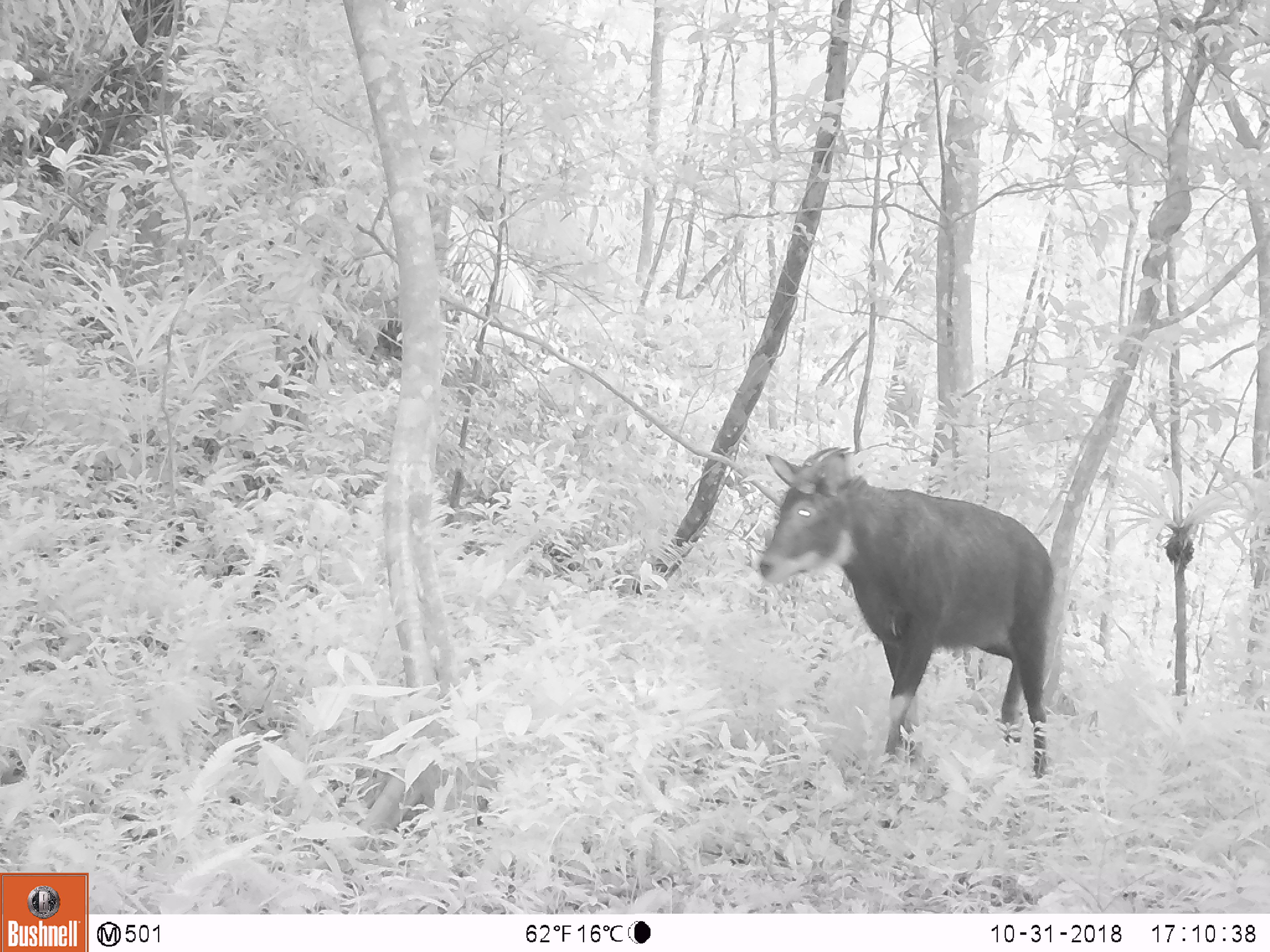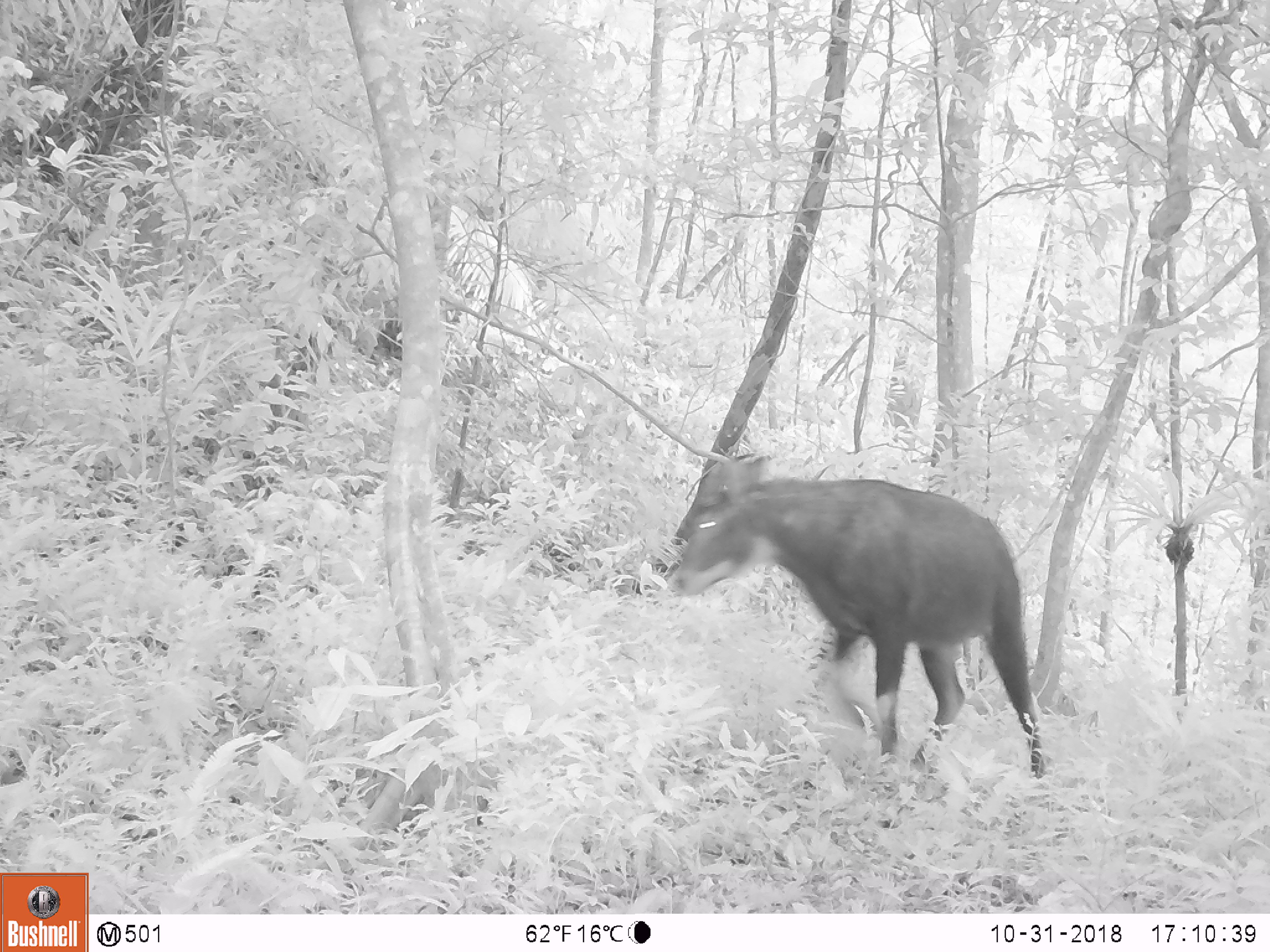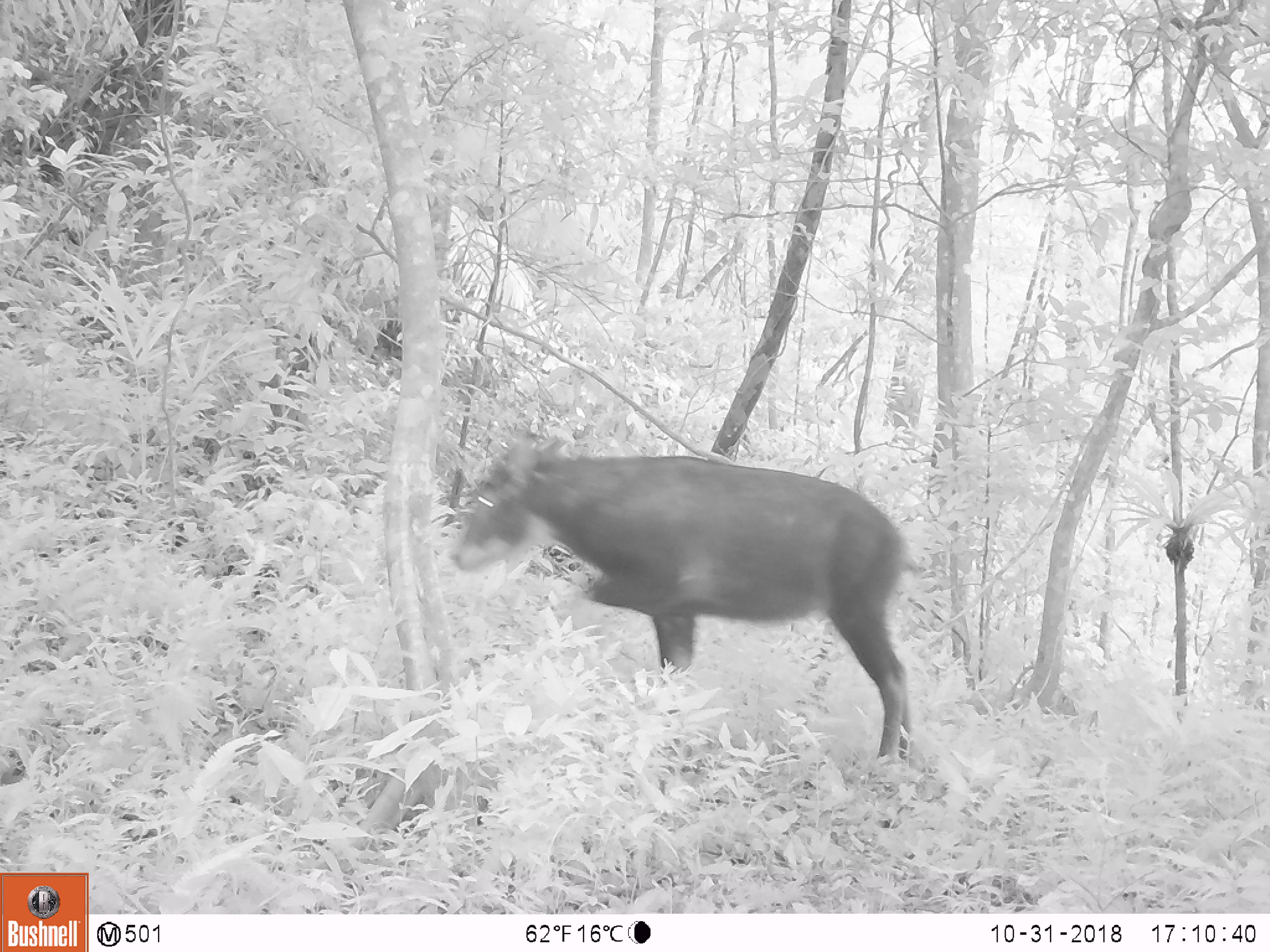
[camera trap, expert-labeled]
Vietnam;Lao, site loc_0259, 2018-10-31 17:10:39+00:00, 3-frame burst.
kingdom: Animalia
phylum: Chordata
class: Mammalia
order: Artiodactyla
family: Bovidae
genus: Capricornis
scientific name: Capricornis sumatraensis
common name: chinese serow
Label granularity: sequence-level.